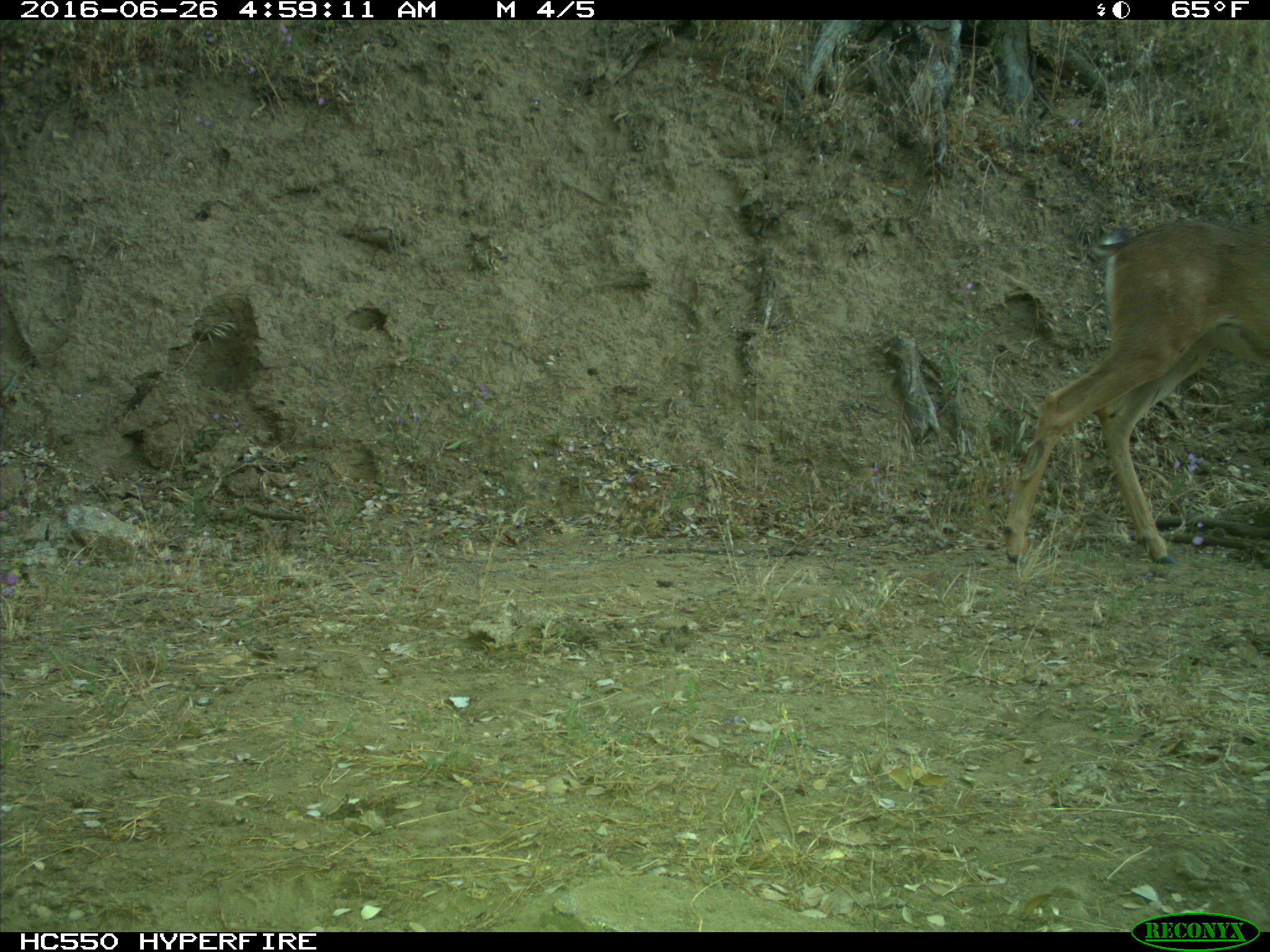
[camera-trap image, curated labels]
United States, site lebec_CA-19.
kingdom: Animalia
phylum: Chordata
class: Mammalia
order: Artiodactyla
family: Cervidae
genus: Odocoileus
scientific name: Odocoileus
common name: deer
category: unidentified deer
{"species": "unidentified deer (deer) (Odocoileus)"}